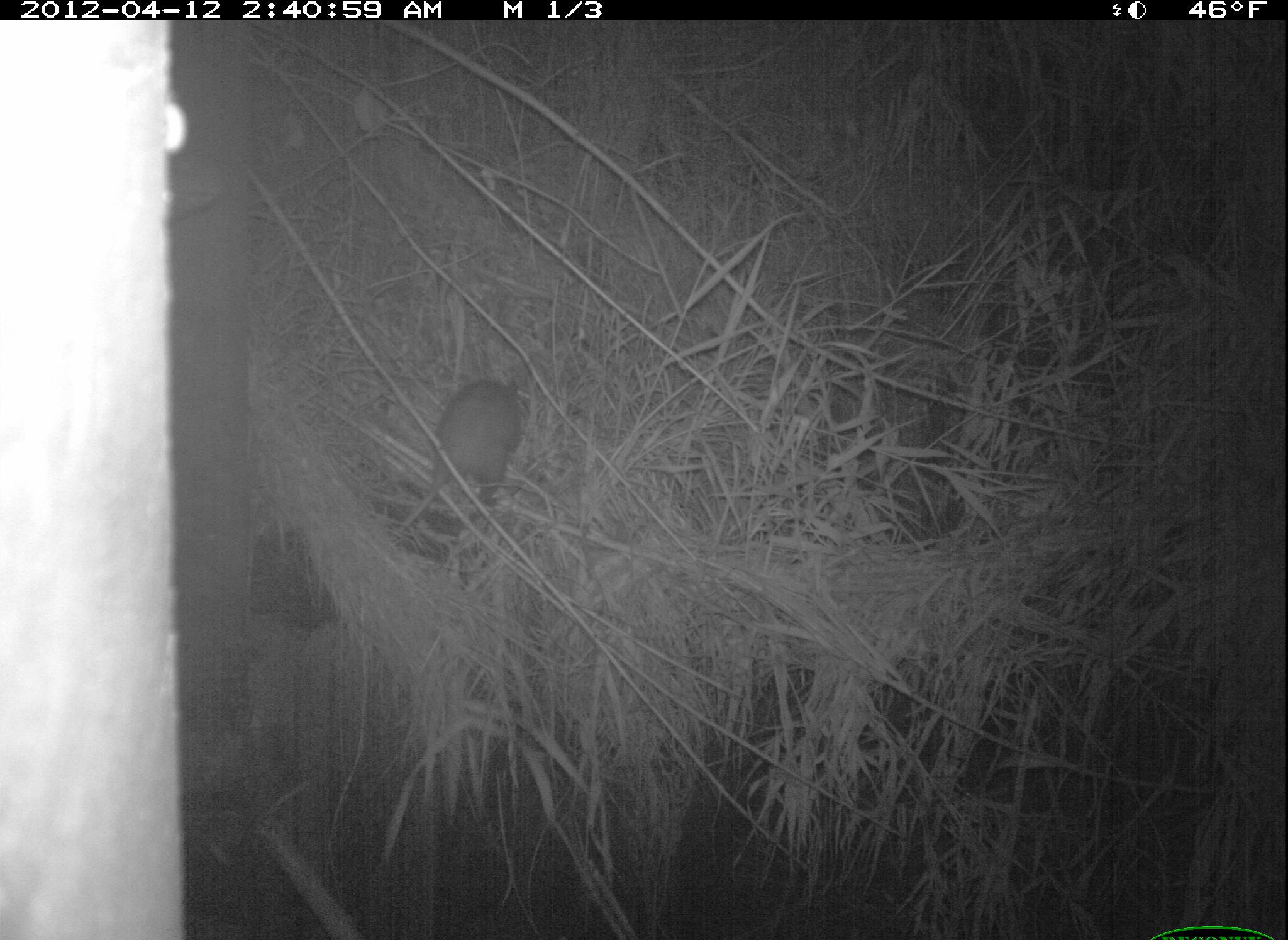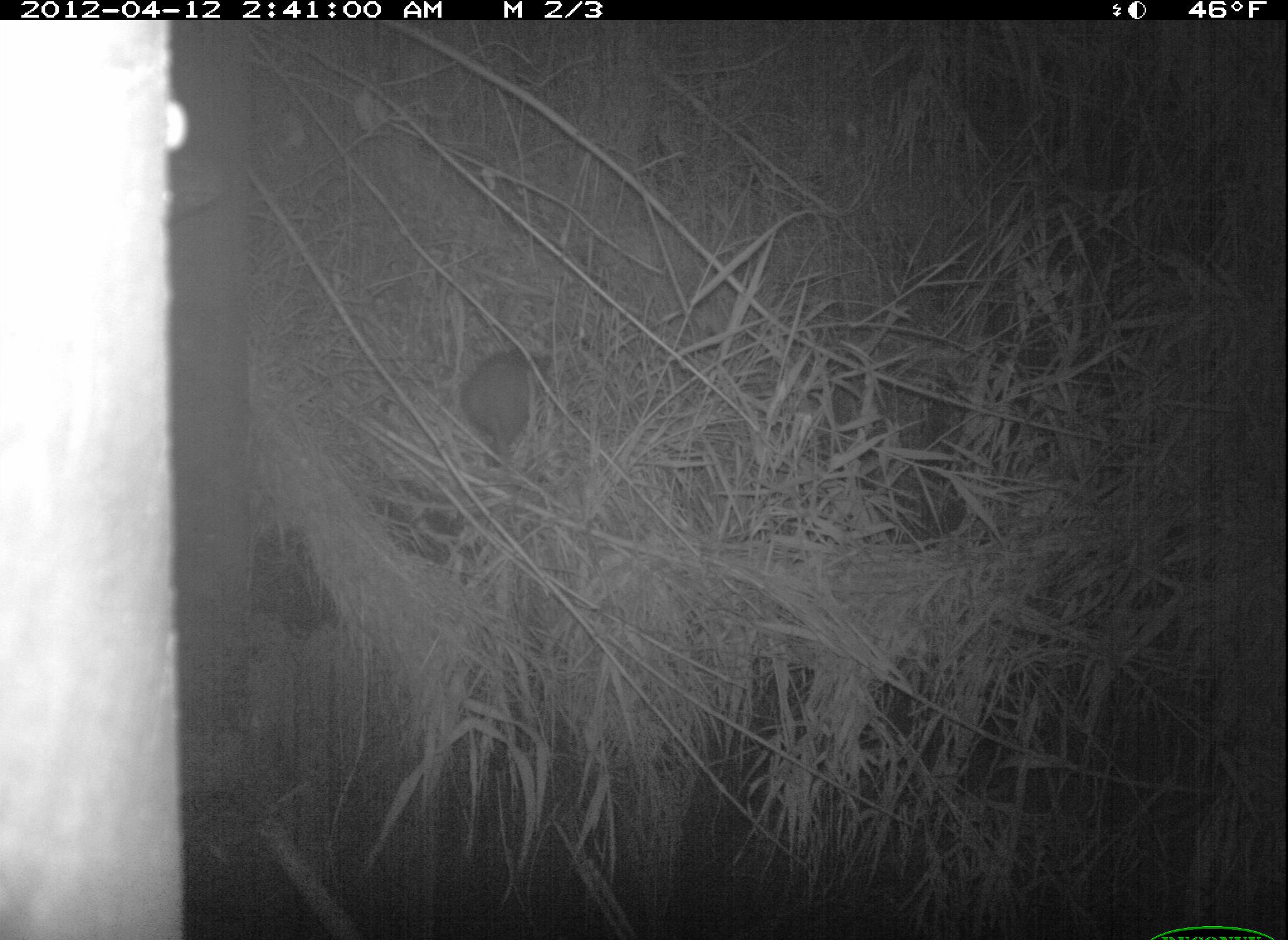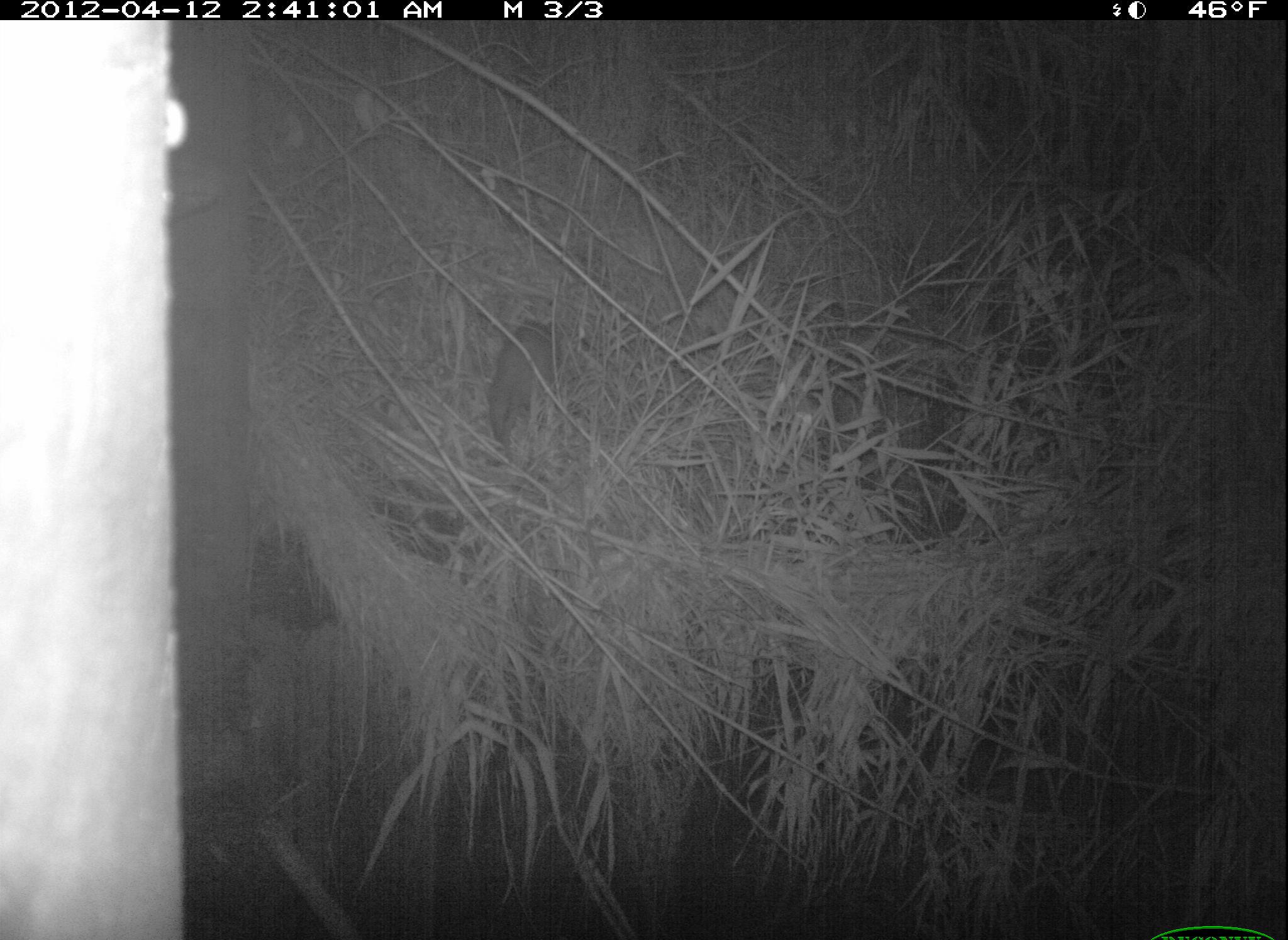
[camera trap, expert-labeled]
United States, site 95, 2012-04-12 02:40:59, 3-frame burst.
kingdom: Animalia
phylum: Chordata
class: Mammalia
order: Didelphimorphia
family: Didelphidae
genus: Didelphis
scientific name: Didelphis virginiana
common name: virginia opossum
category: opossum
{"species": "opossum (virginia opossum) (Didelphis virginiana)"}